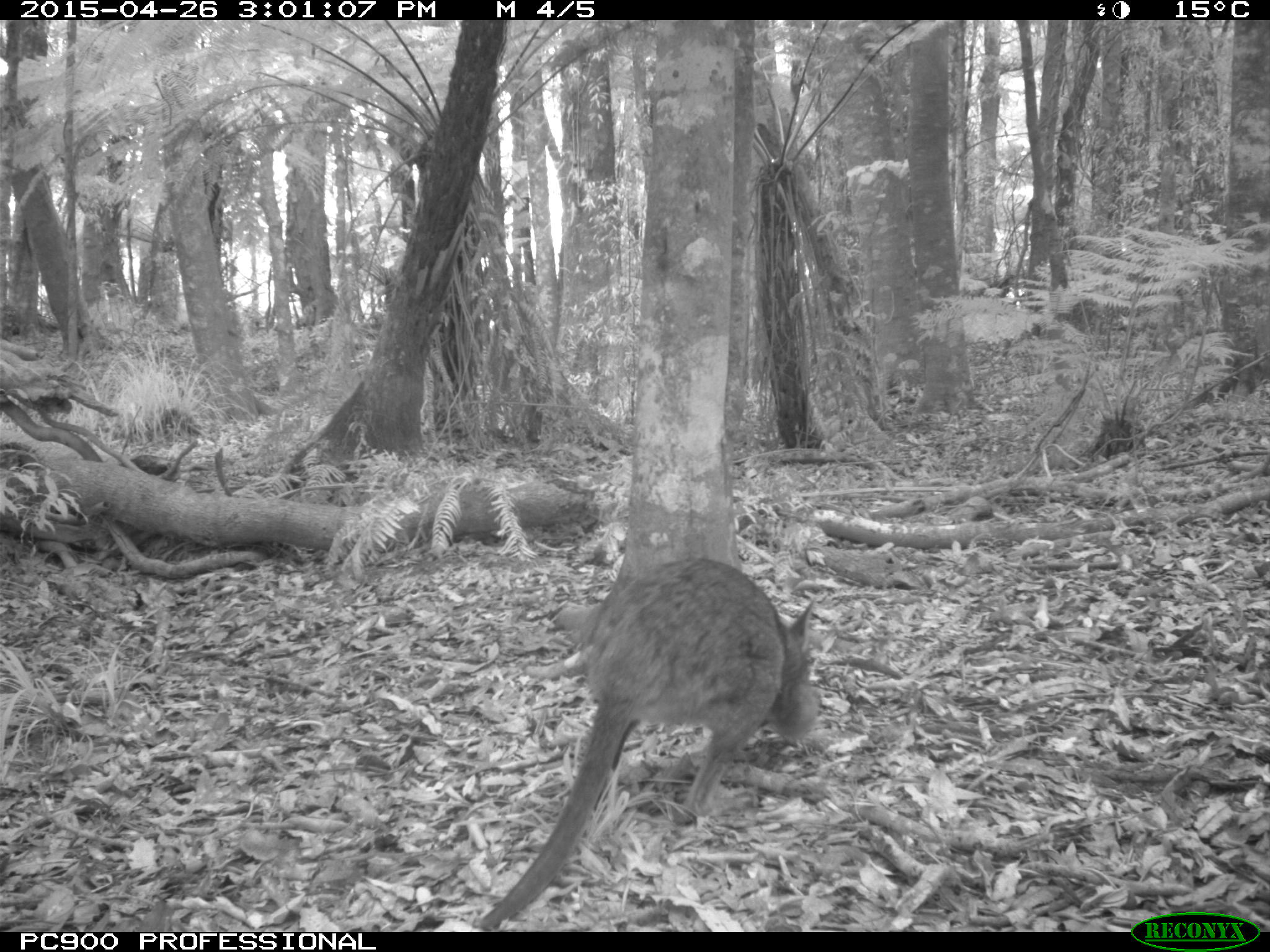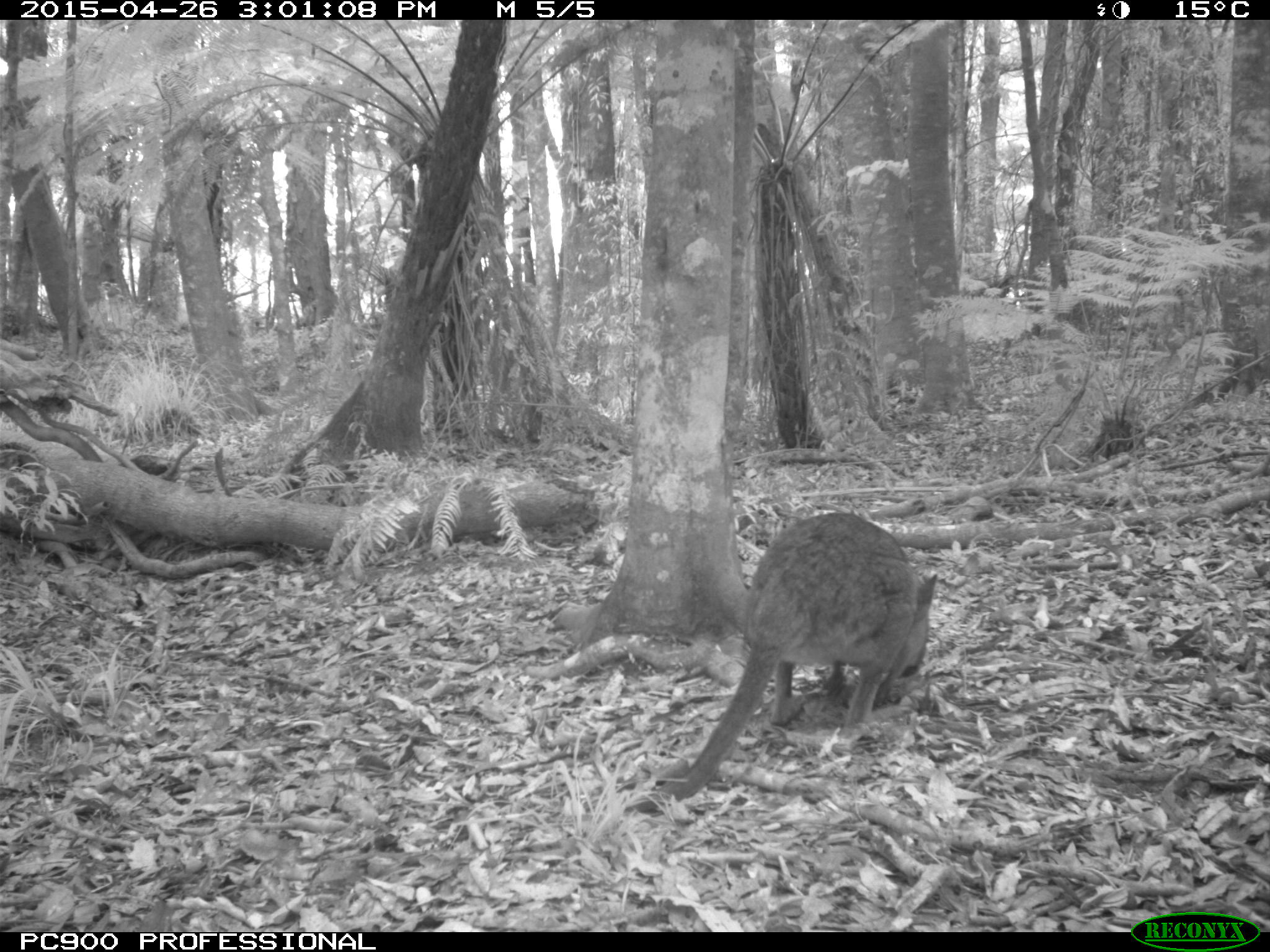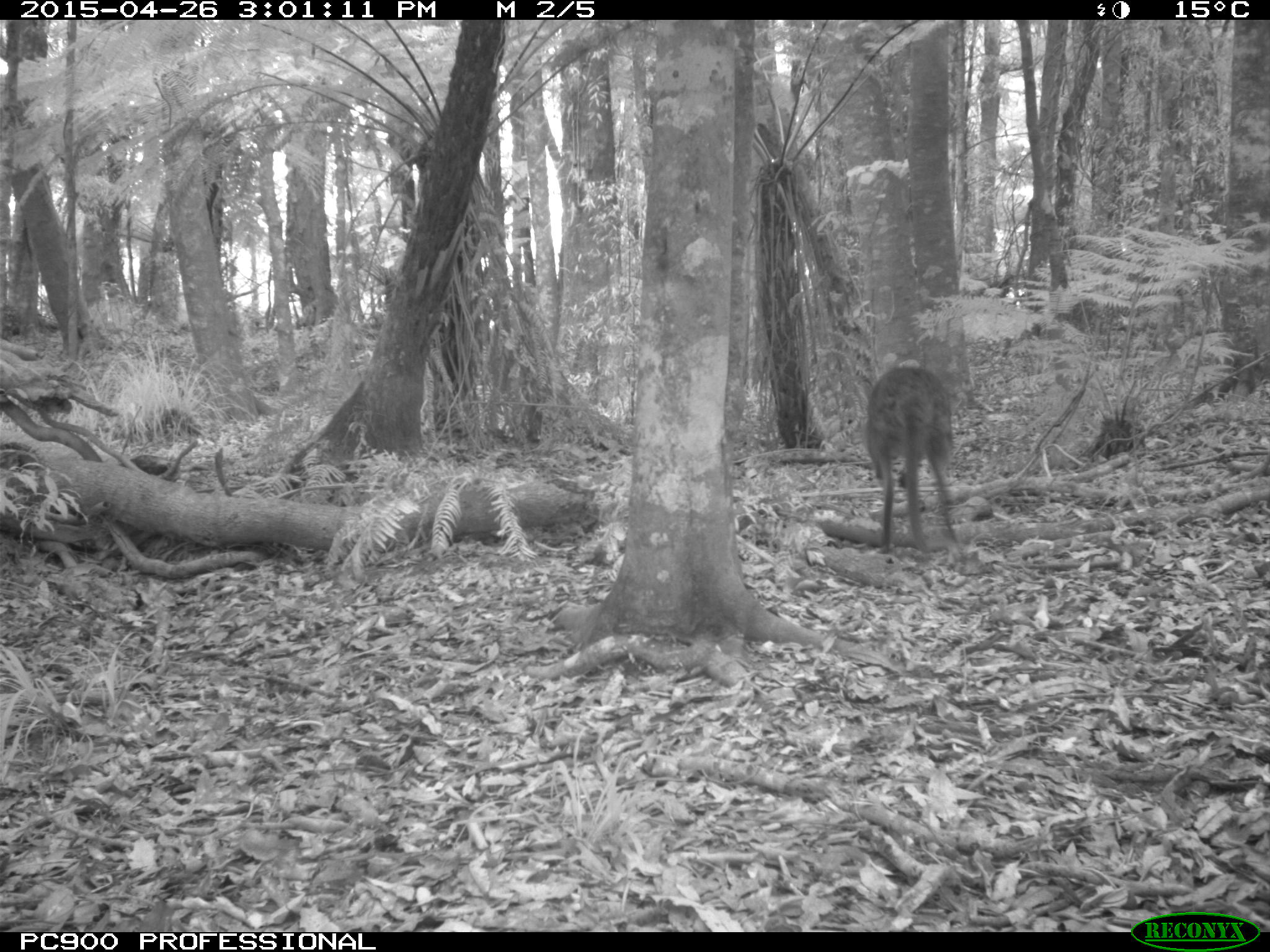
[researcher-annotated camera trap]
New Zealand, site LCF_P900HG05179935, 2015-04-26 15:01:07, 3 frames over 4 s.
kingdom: Animalia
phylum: Chordata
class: Mammalia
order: Diprotodontia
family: Macropodidae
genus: Notamacropus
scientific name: Notamacropus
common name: wallaby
Wallaby (Notamacropus).